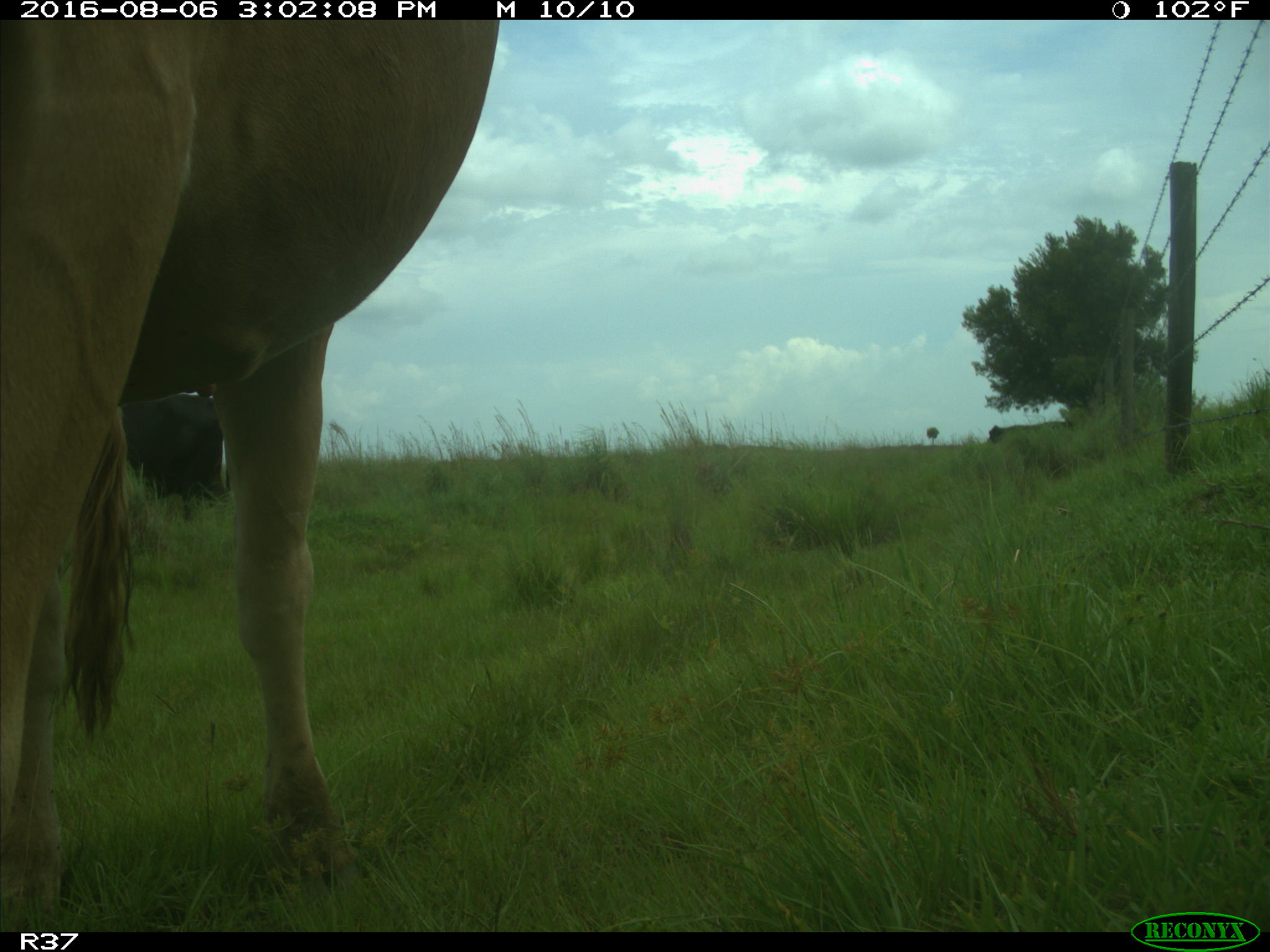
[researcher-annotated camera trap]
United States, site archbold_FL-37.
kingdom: Animalia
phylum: Chordata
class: Mammalia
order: Artiodactyla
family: Bovidae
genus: Bos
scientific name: Bos taurus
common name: domestic cow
Bos taurus (domestic cow).